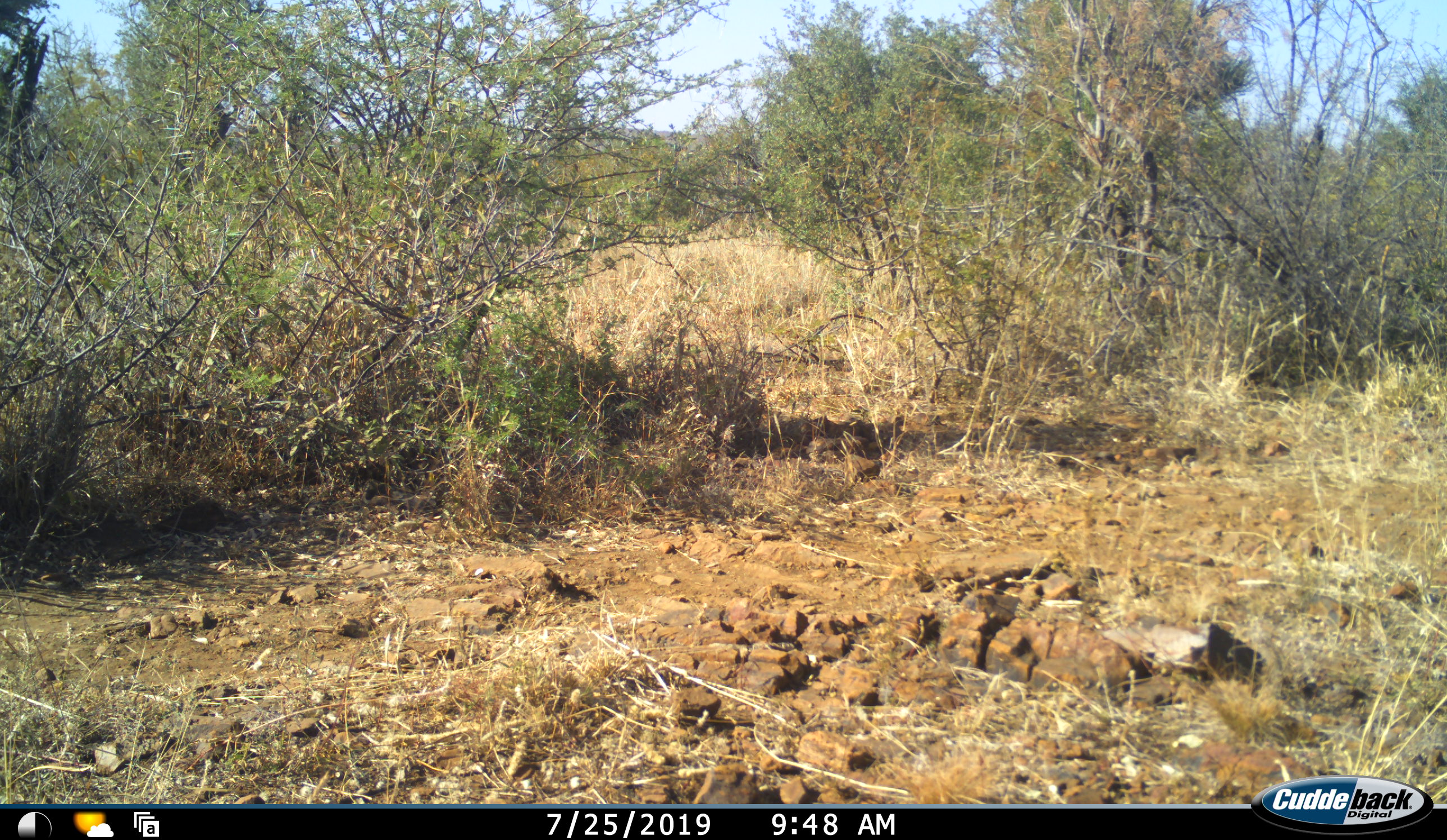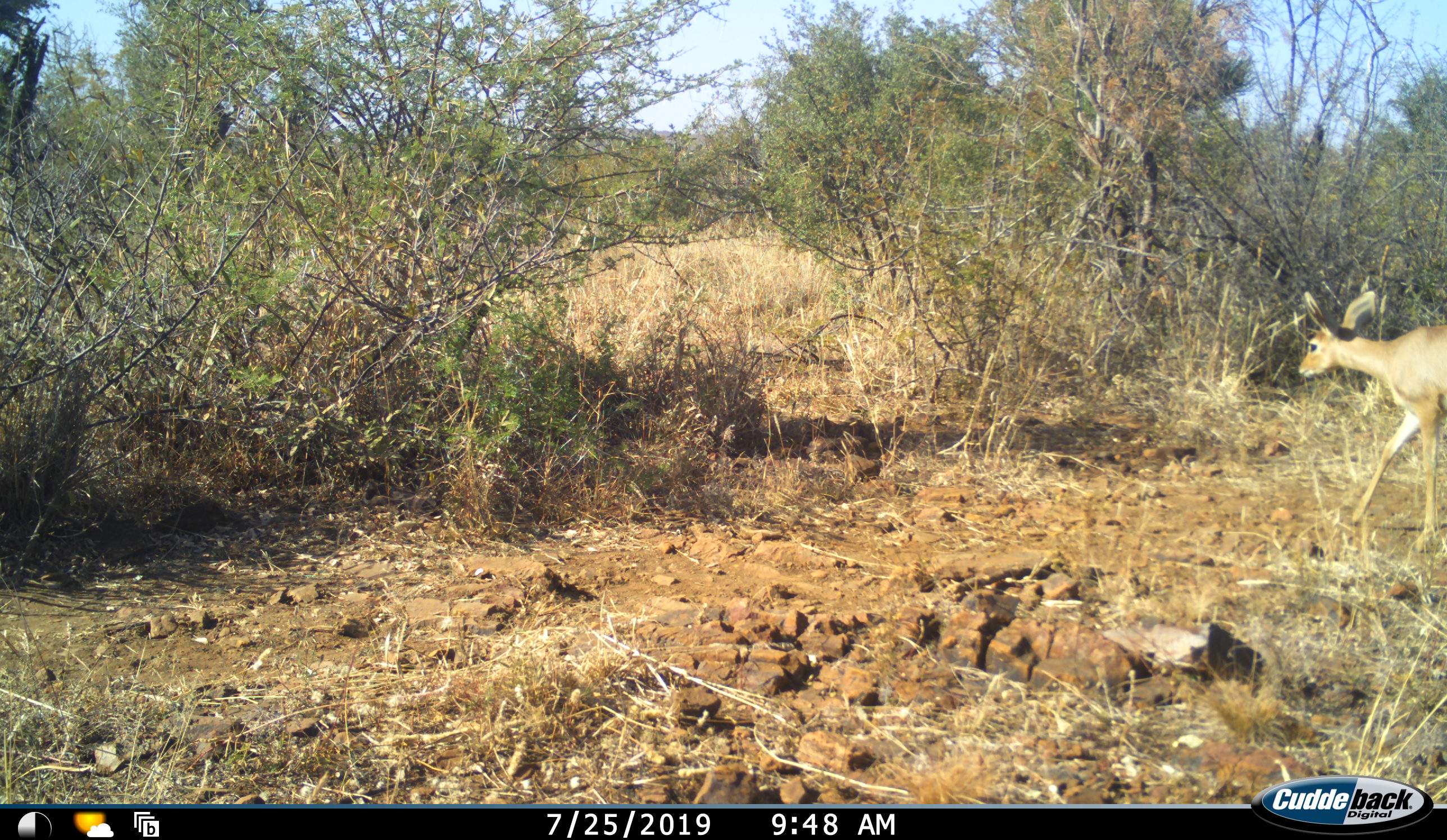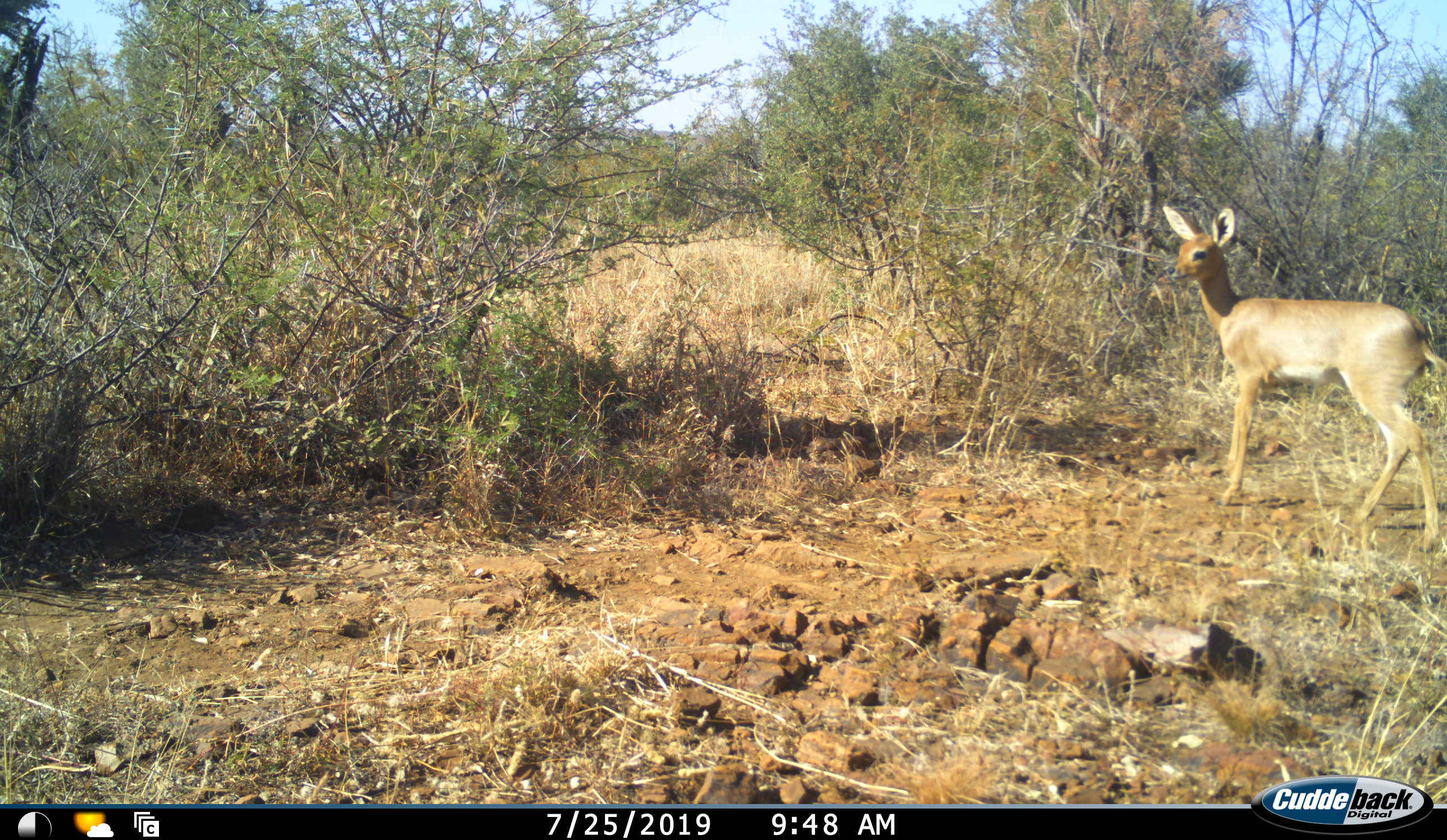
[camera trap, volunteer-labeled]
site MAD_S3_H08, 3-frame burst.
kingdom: Animalia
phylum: Chordata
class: Mammalia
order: Artiodactyla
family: Bovidae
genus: Raphicerus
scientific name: Raphicerus campestris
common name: steenbok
Steenbok (Raphicerus campestris), count 1. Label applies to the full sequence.